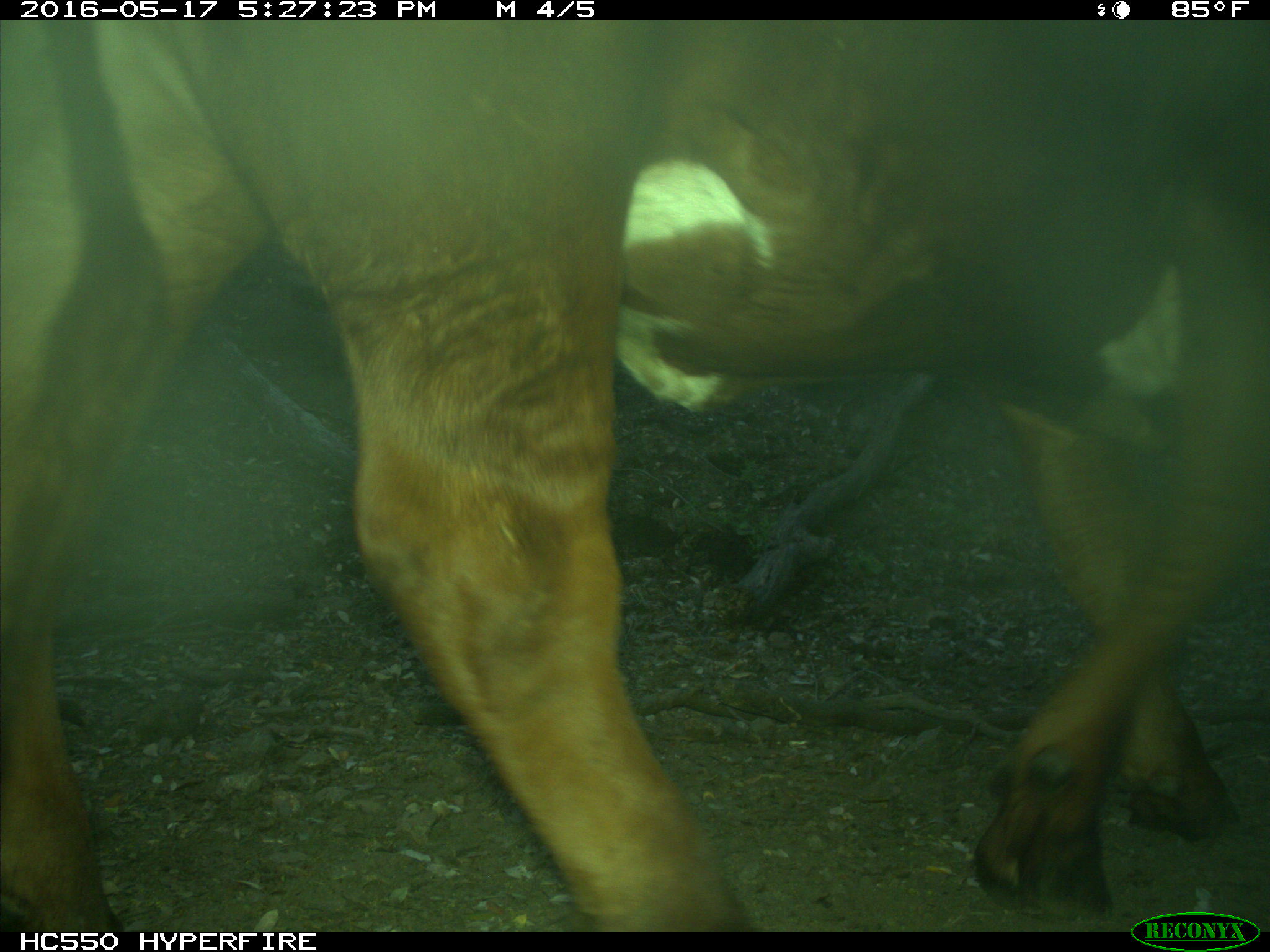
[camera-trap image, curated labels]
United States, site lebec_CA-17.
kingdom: Animalia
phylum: Chordata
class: Mammalia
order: Artiodactyla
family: Bovidae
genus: Bos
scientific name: Bos taurus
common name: domestic cow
Bos taurus (domestic cow).